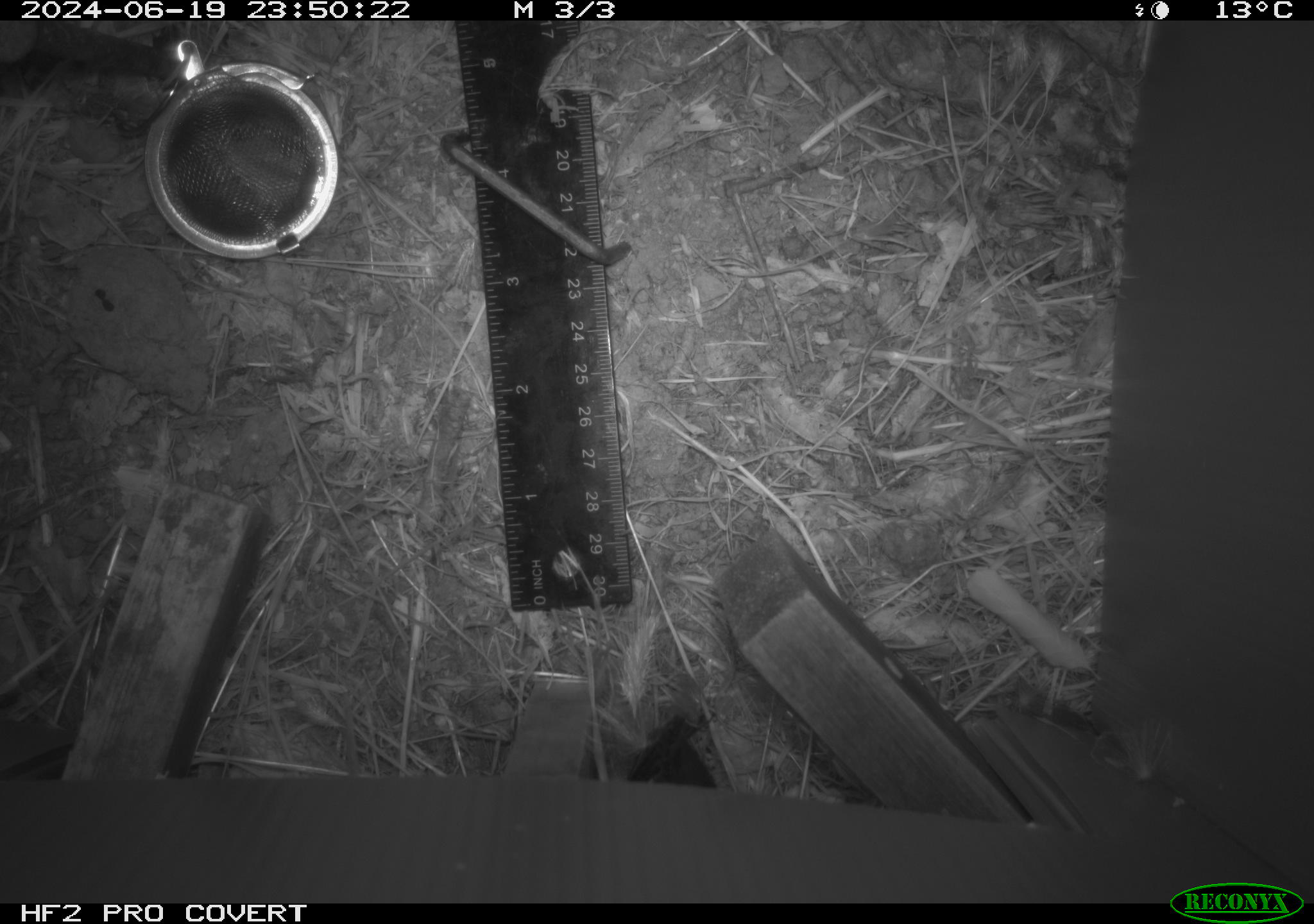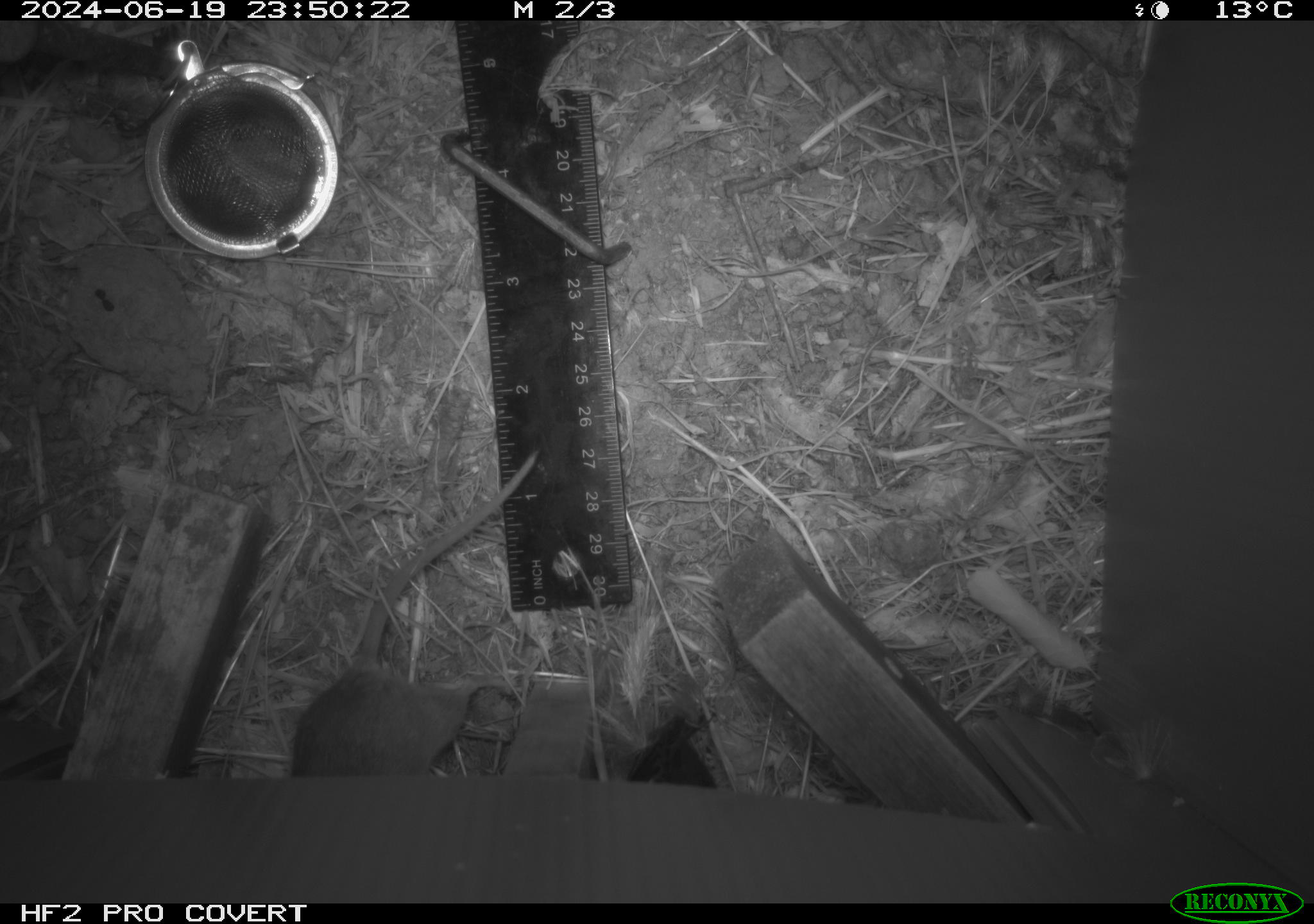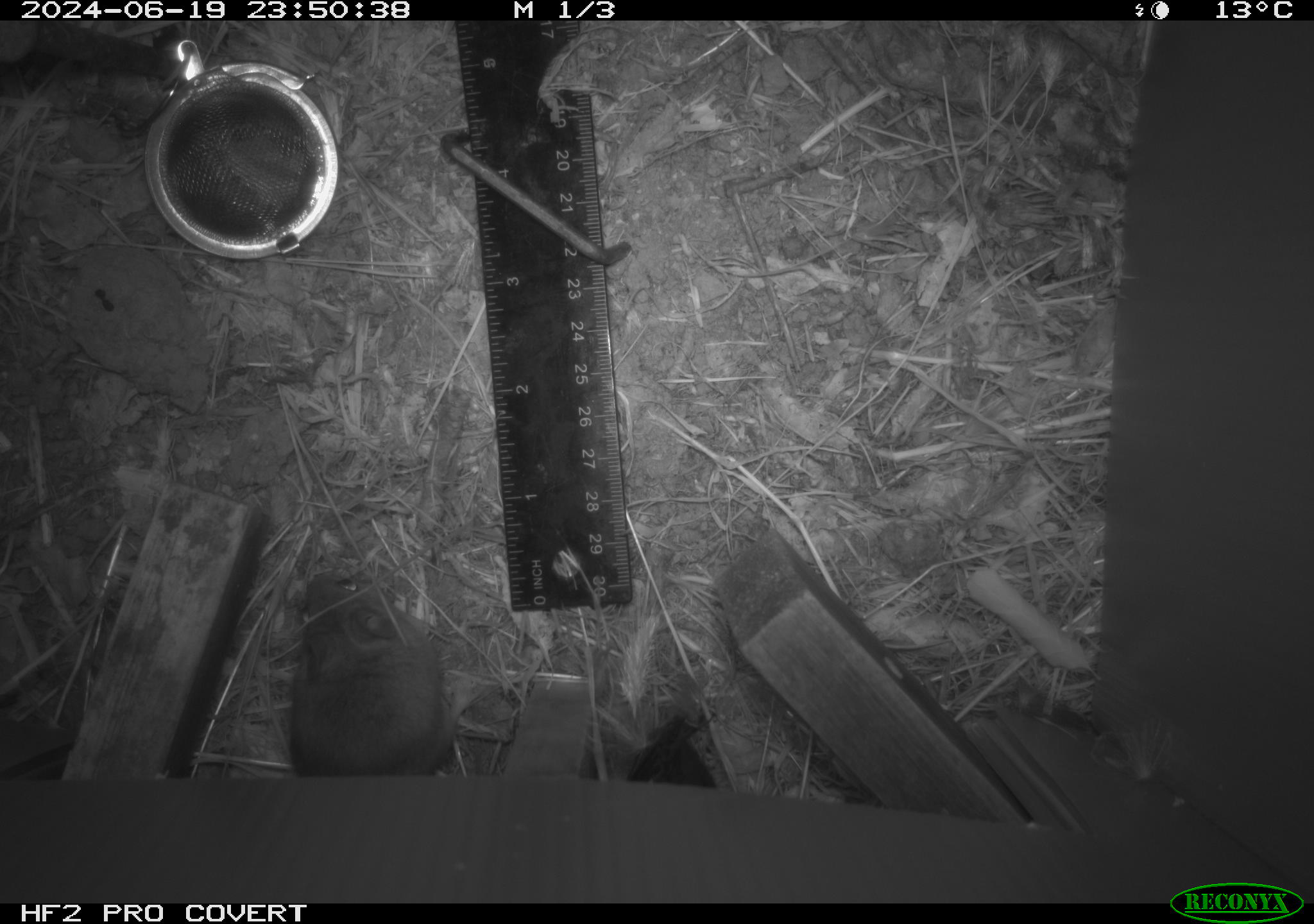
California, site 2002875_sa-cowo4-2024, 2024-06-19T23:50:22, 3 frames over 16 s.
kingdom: Animalia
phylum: Chordata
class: Mammalia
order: Rodentia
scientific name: Rodentia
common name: rodent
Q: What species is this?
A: Rodent (Rodentia).